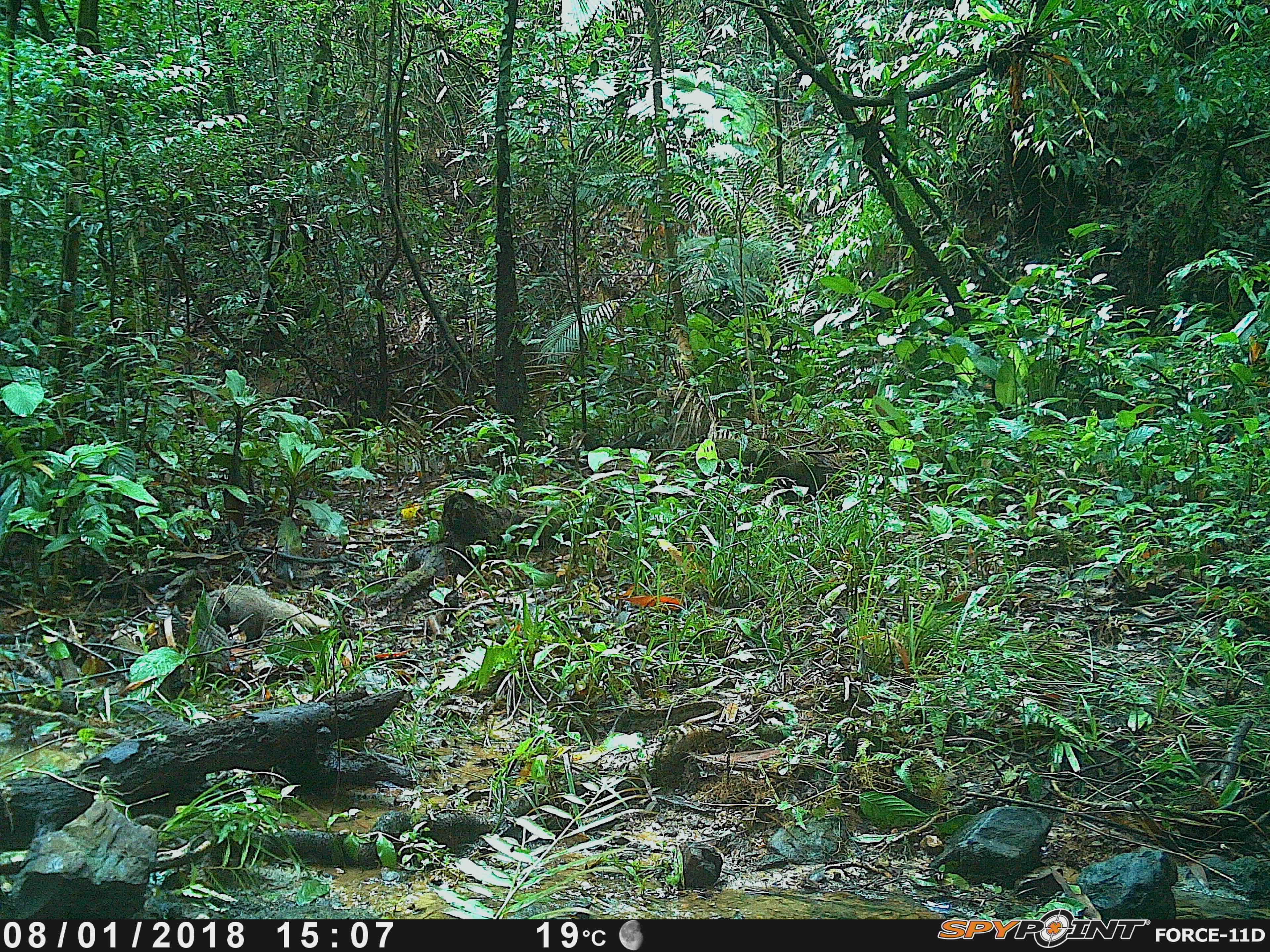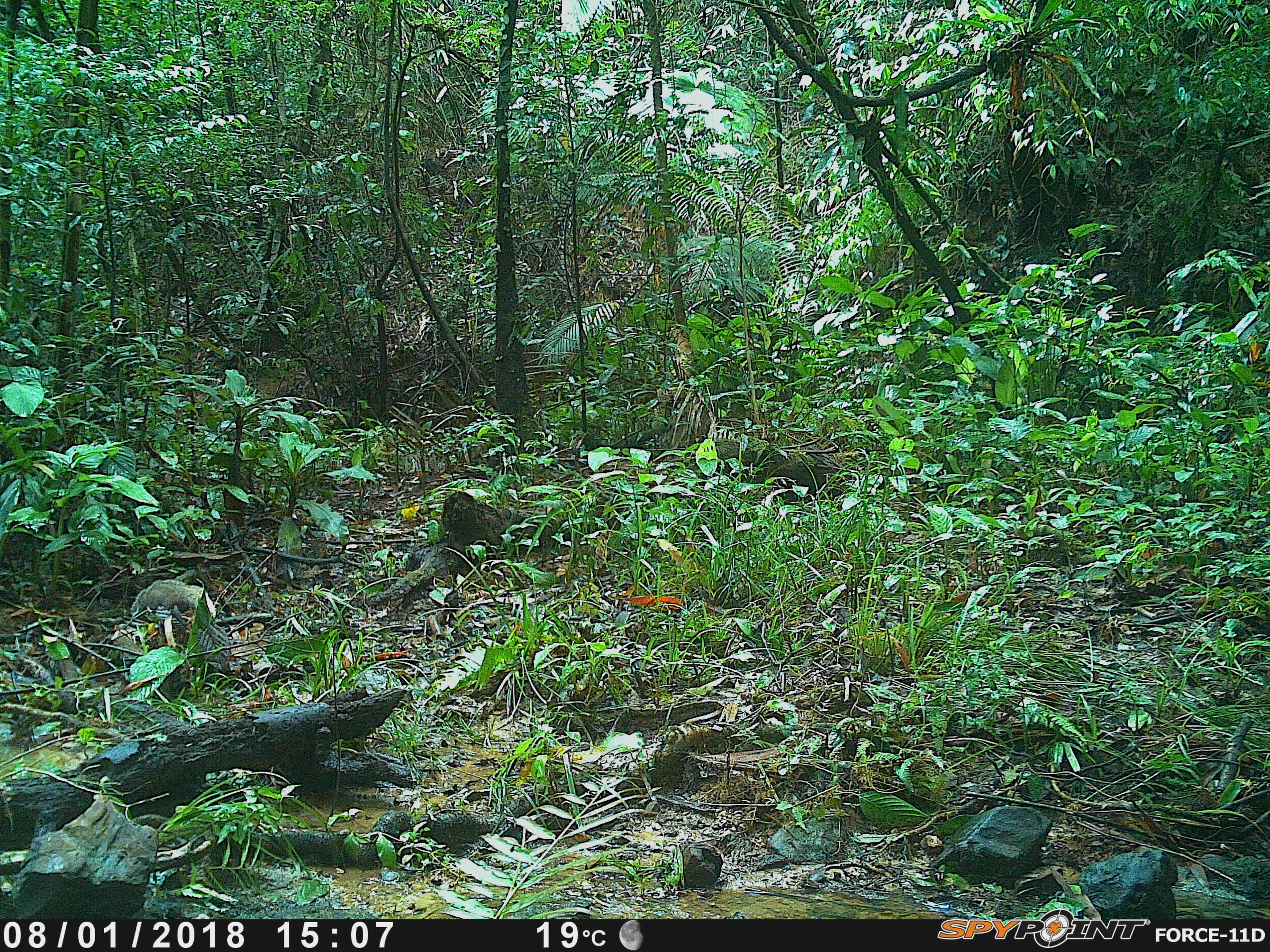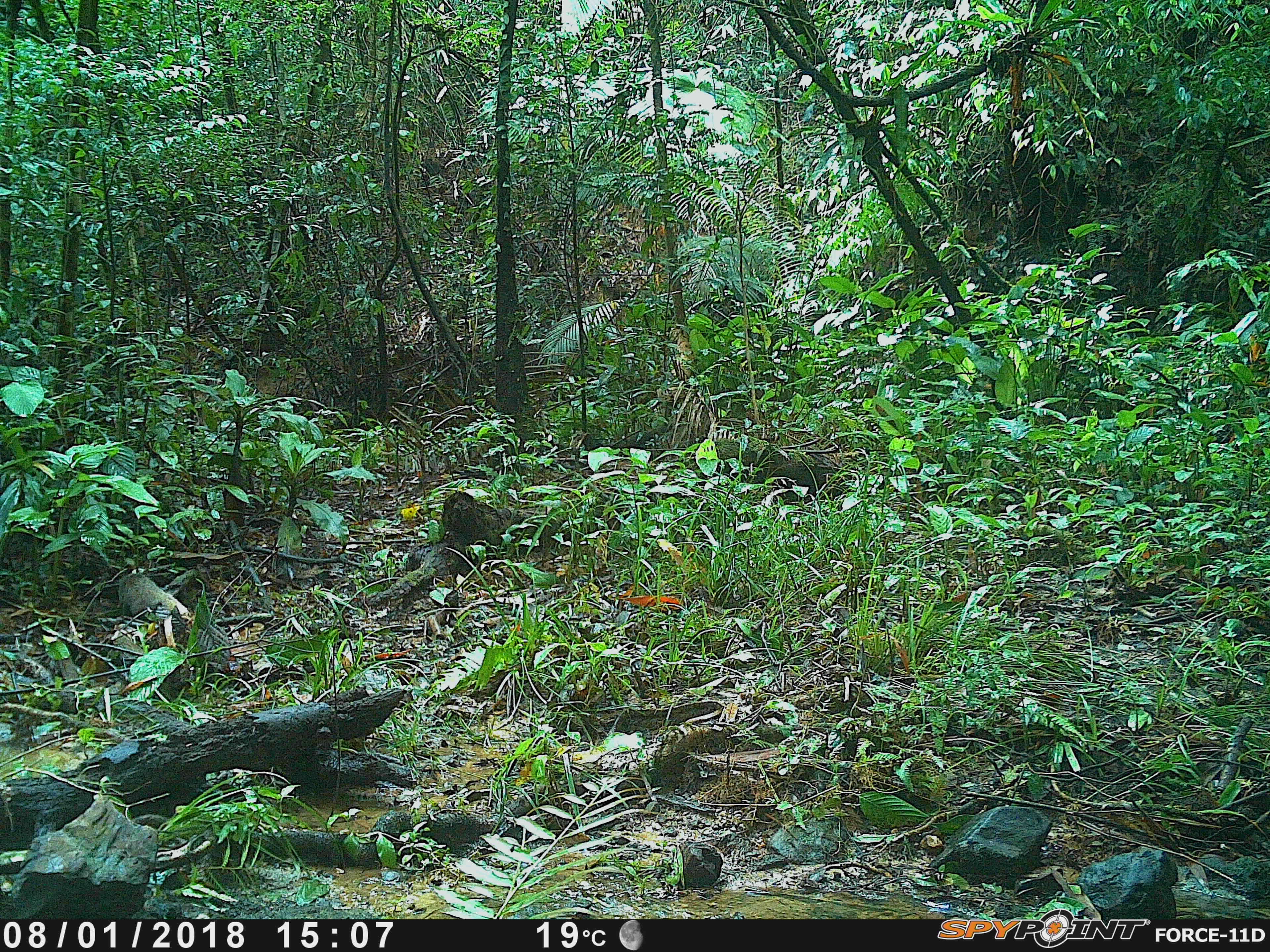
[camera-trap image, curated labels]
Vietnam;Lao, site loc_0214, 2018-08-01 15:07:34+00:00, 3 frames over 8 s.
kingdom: Animalia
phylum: Chordata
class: Mammalia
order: Carnivora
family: Herpestidae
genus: Urva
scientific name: Urva urva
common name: crab-eating mongoose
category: crab eating mongoose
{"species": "crab eating mongoose (crab-eating mongoose) (Urva urva)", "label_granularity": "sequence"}